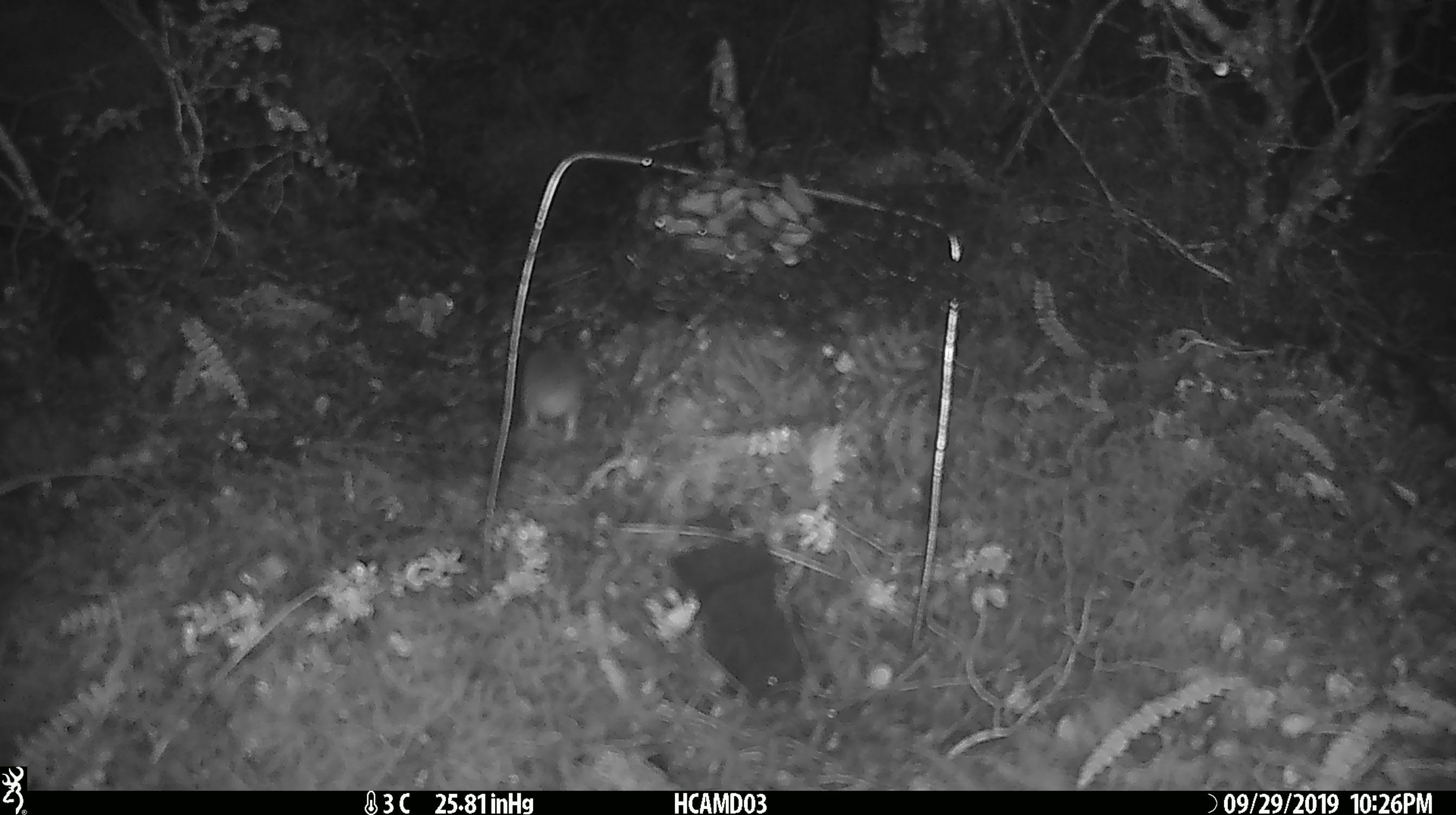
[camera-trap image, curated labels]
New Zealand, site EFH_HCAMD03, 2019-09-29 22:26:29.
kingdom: Animalia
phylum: Chordata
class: Mammalia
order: Rodentia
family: Muridae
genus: Mus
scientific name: Mus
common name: mouse